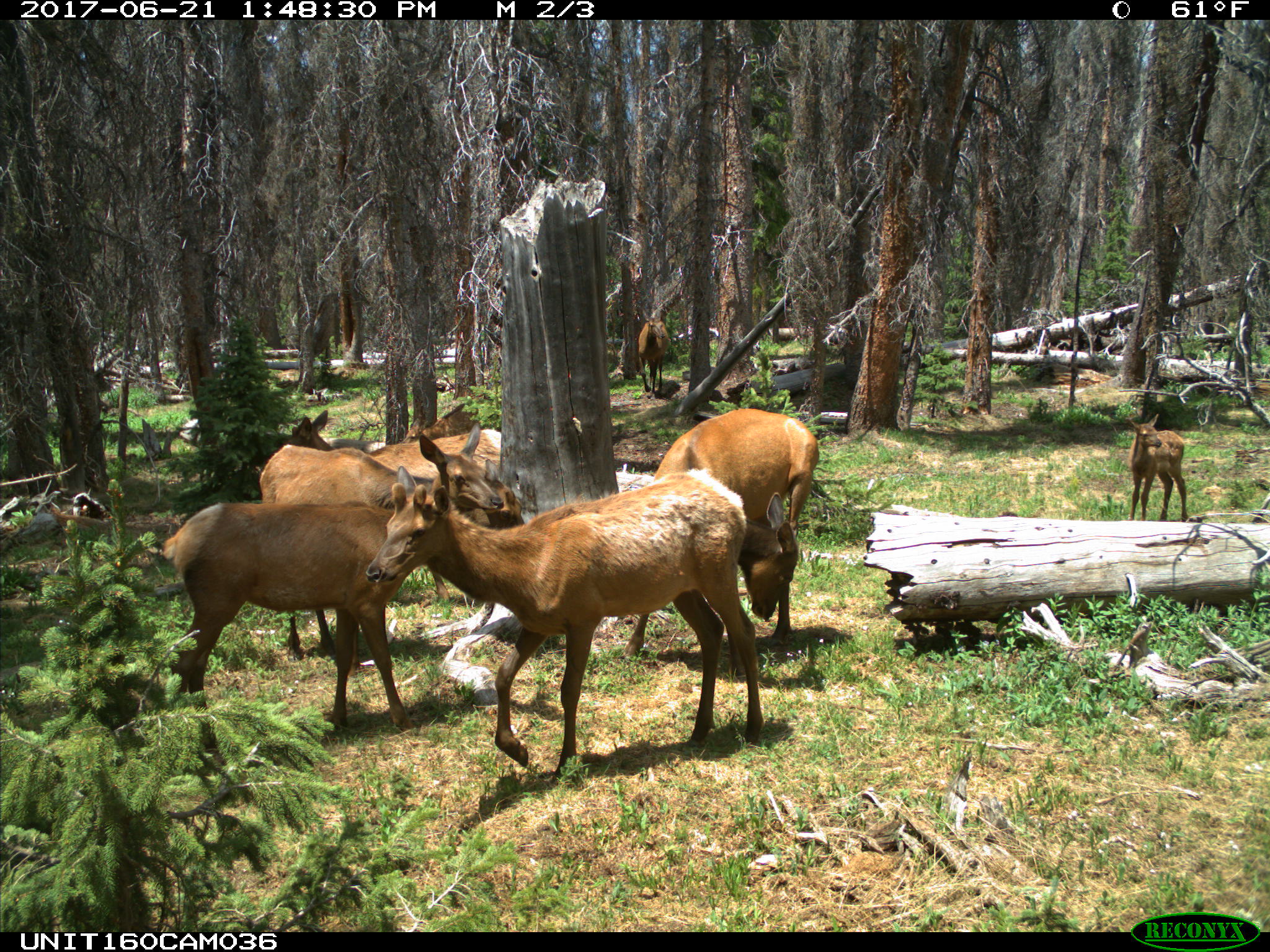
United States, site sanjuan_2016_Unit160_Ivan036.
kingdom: Animalia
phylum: Chordata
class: Mammalia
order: Artiodactyla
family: Cervidae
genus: Cervus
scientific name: Cervus elaphus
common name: red deer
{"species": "Cervus elaphus (red deer)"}